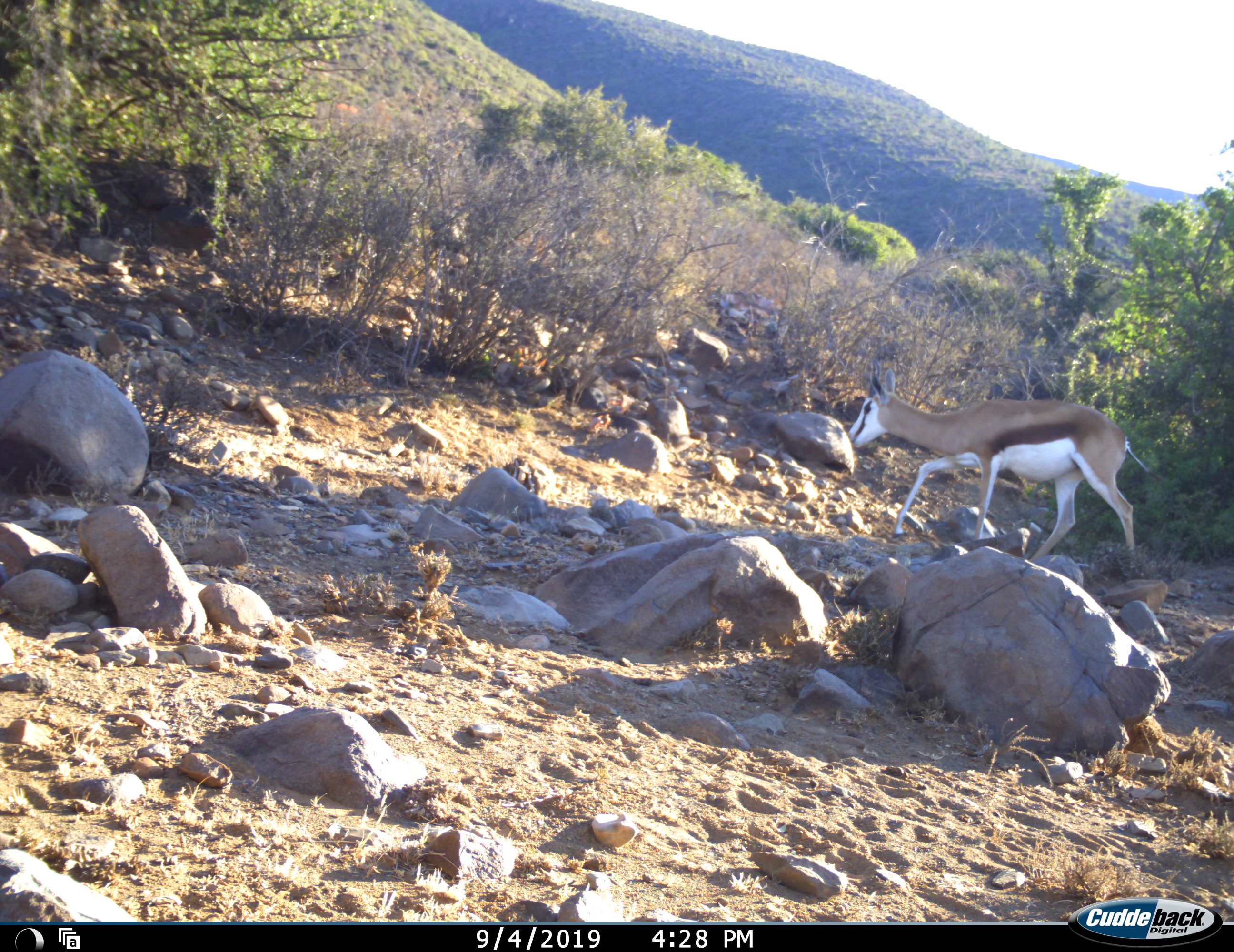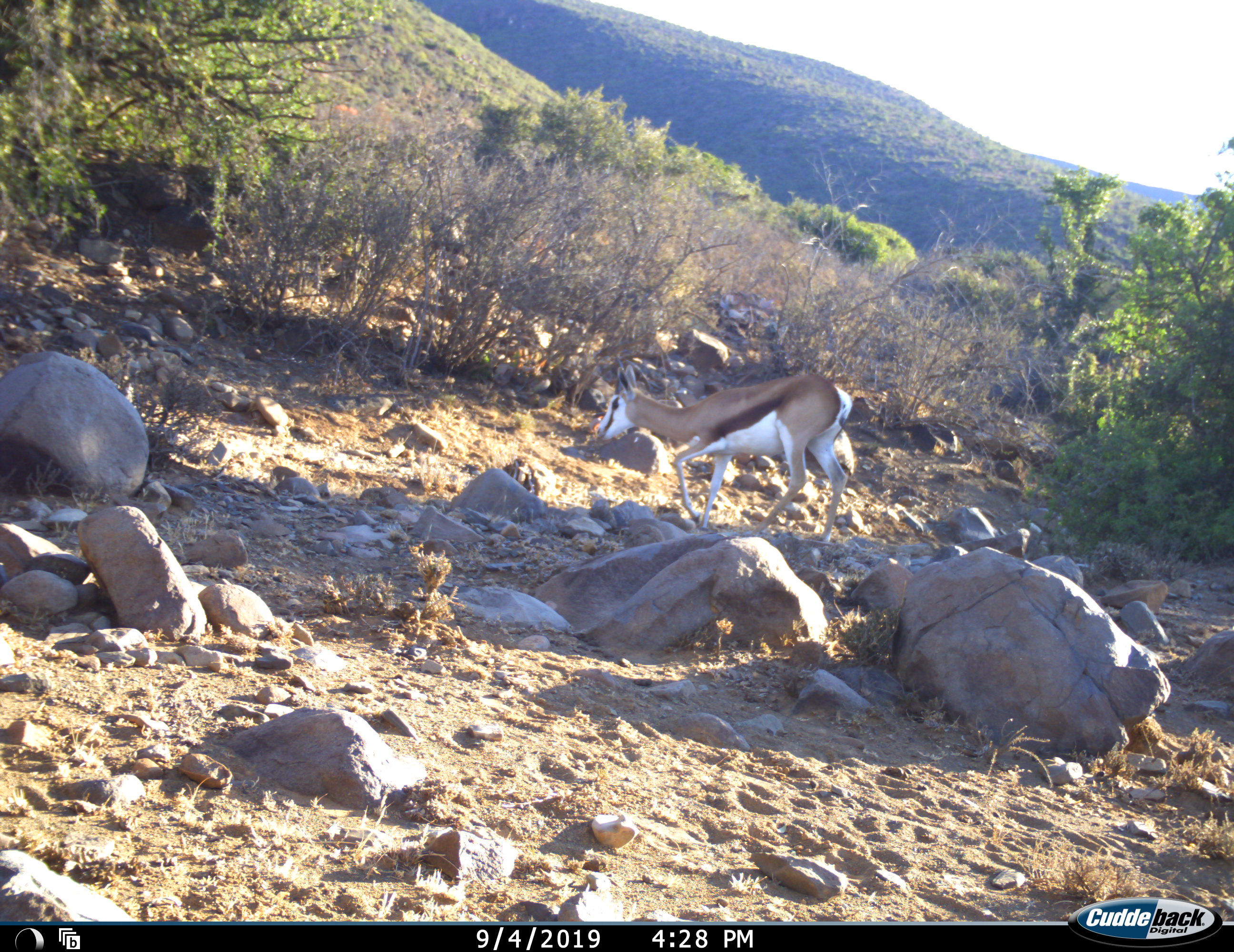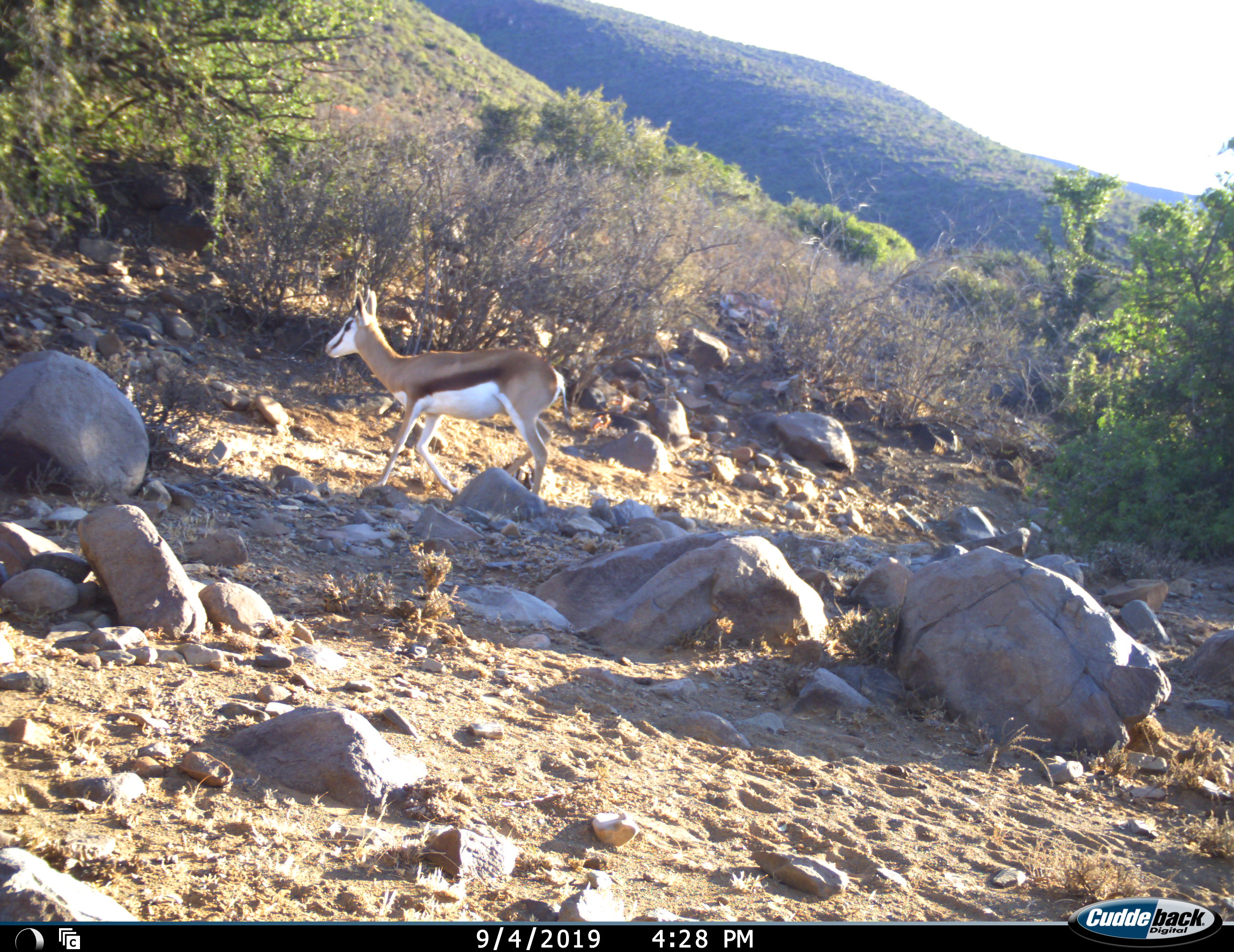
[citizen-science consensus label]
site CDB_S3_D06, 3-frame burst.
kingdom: Animalia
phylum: Chordata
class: Mammalia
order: Artiodactyla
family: Bovidae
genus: Antidorcas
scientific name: Antidorcas marsupialis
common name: springbok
Springbok (Antidorcas marsupialis), count 1. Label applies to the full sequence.